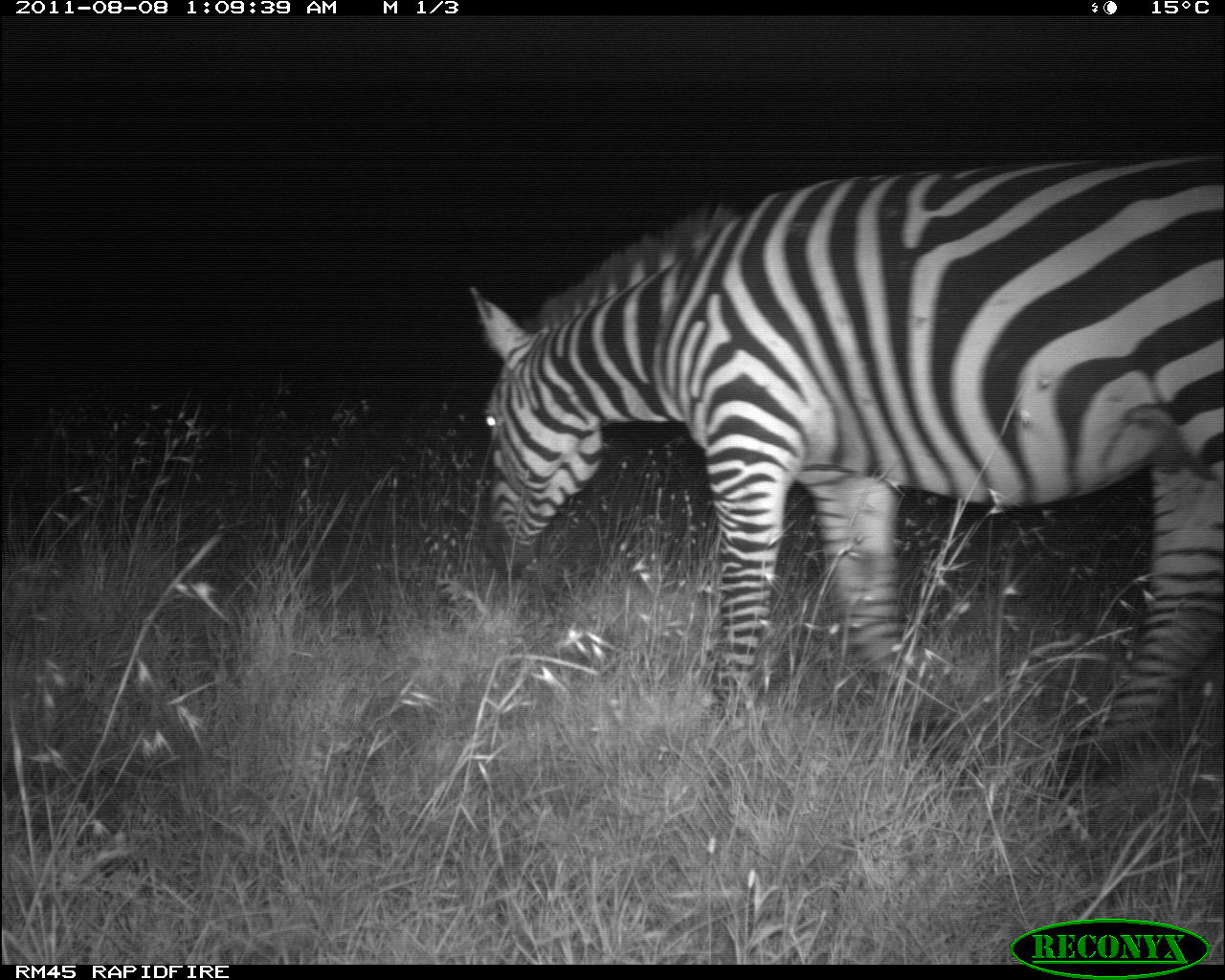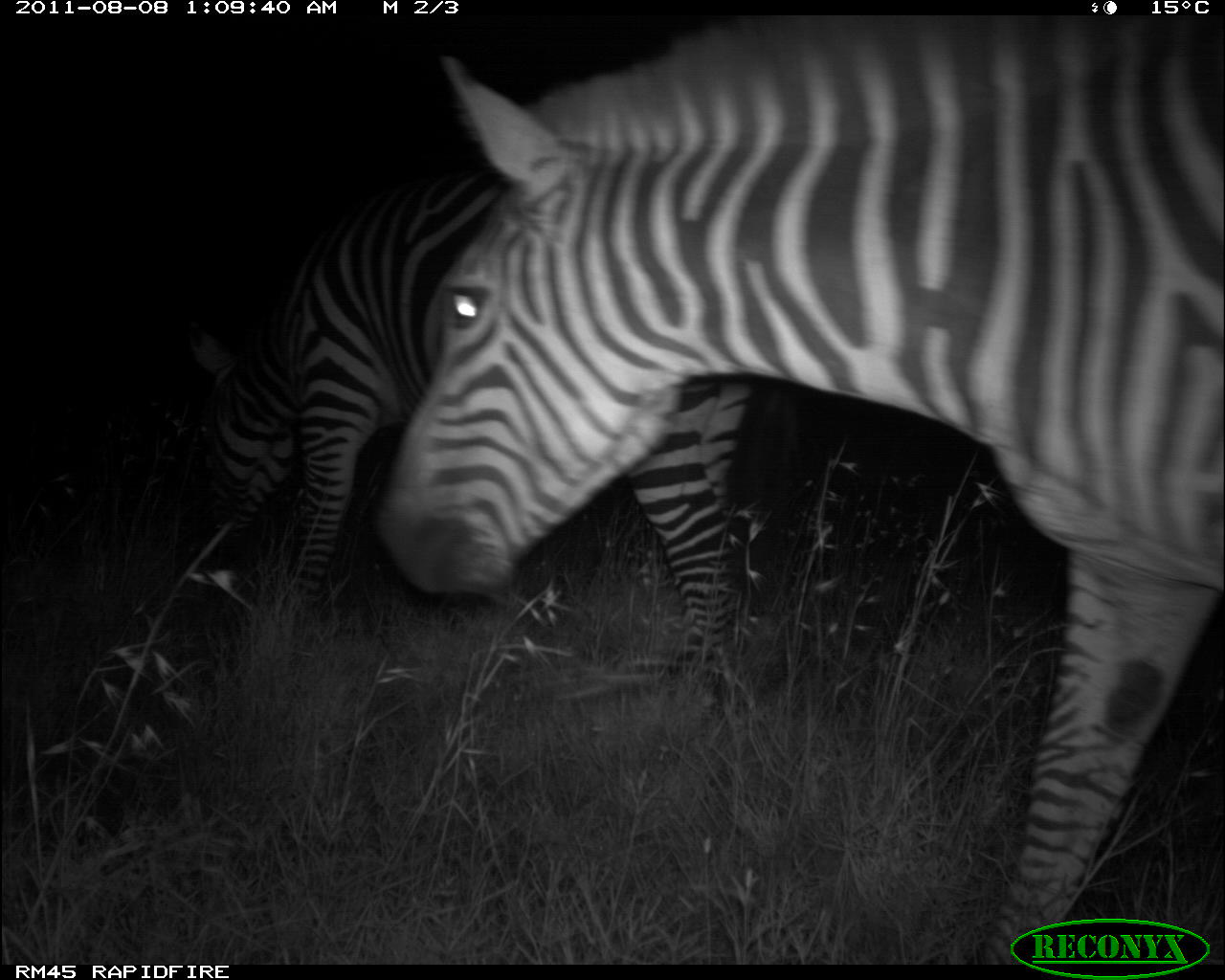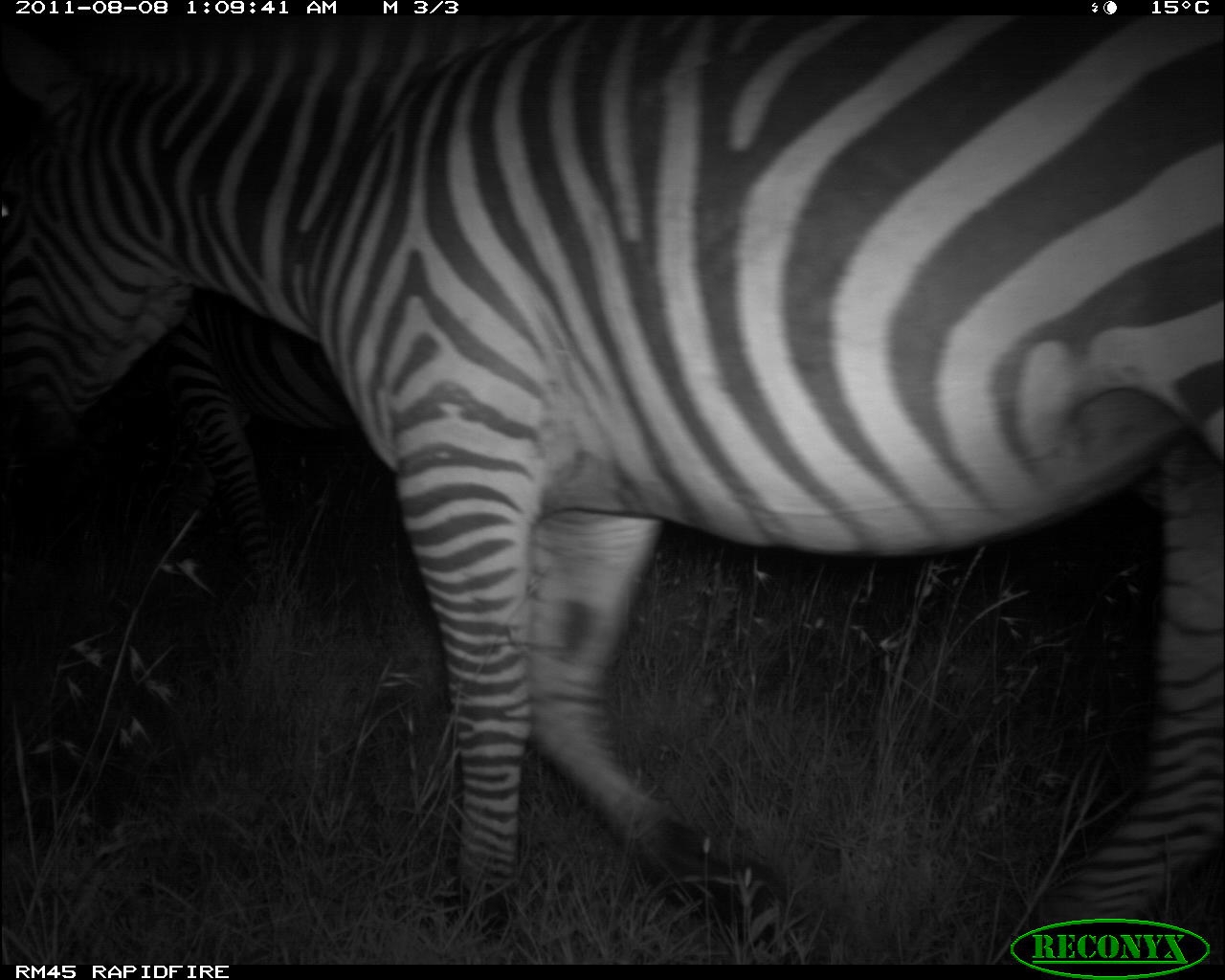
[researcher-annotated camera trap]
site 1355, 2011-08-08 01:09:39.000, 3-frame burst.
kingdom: Animalia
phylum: Chordata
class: Mammalia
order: Perissodactyla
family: Equidae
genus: Equus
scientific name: Equus quagga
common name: plains zebra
Equus quagga (plains zebra), count 1.